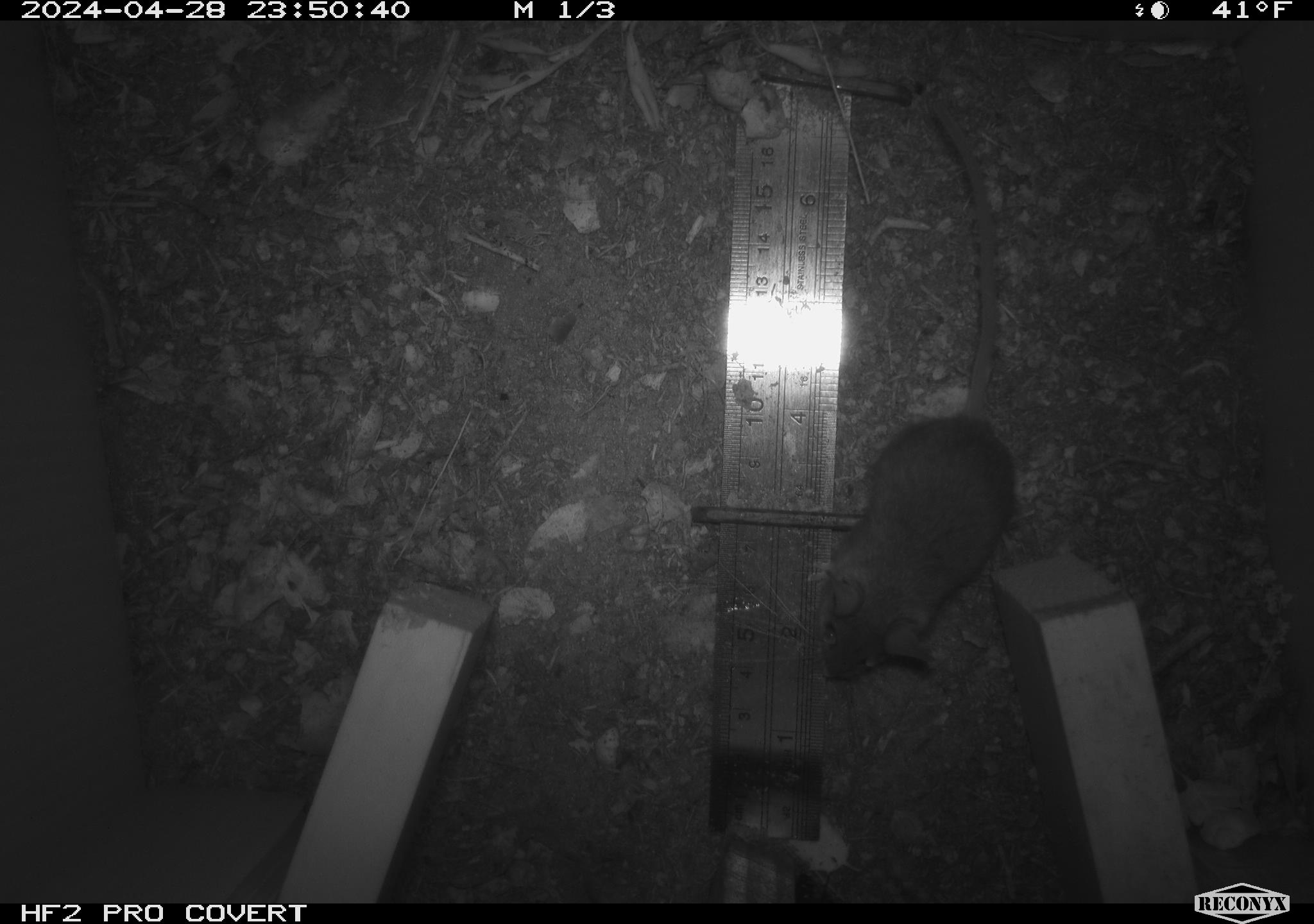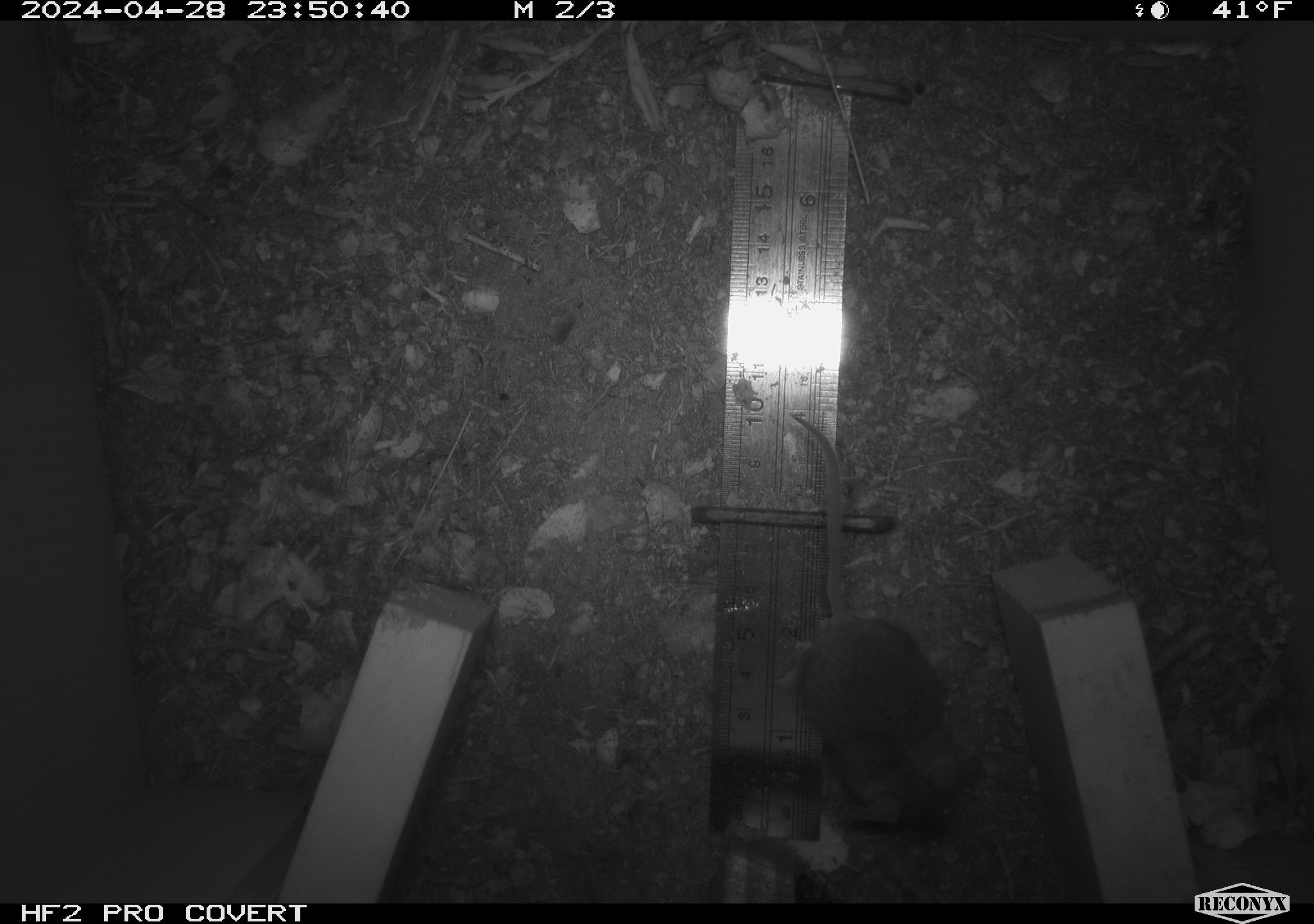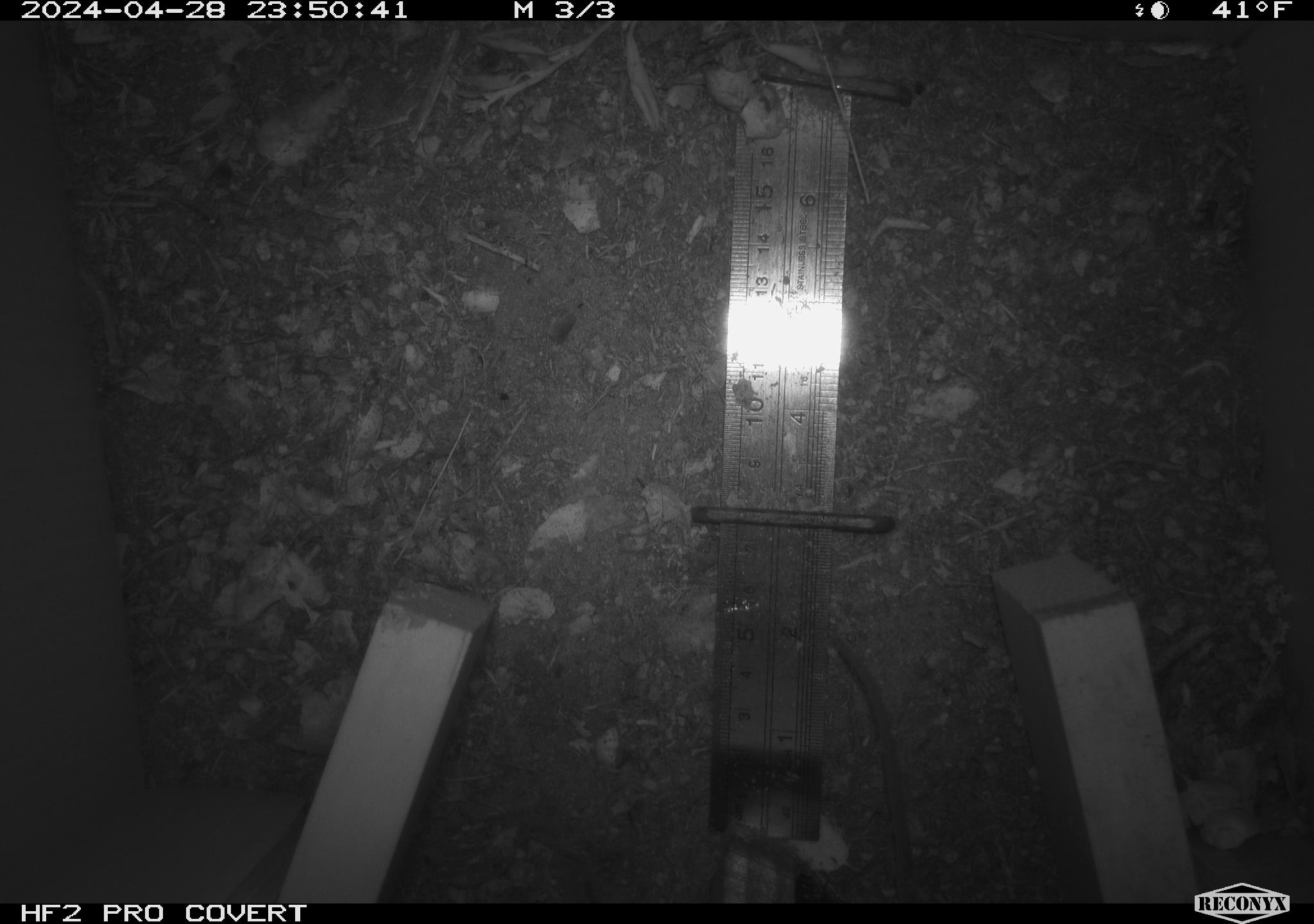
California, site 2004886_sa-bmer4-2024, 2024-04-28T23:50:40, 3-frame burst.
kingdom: Animalia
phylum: Chordata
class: Mammalia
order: Rodentia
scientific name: Rodentia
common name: mouse species